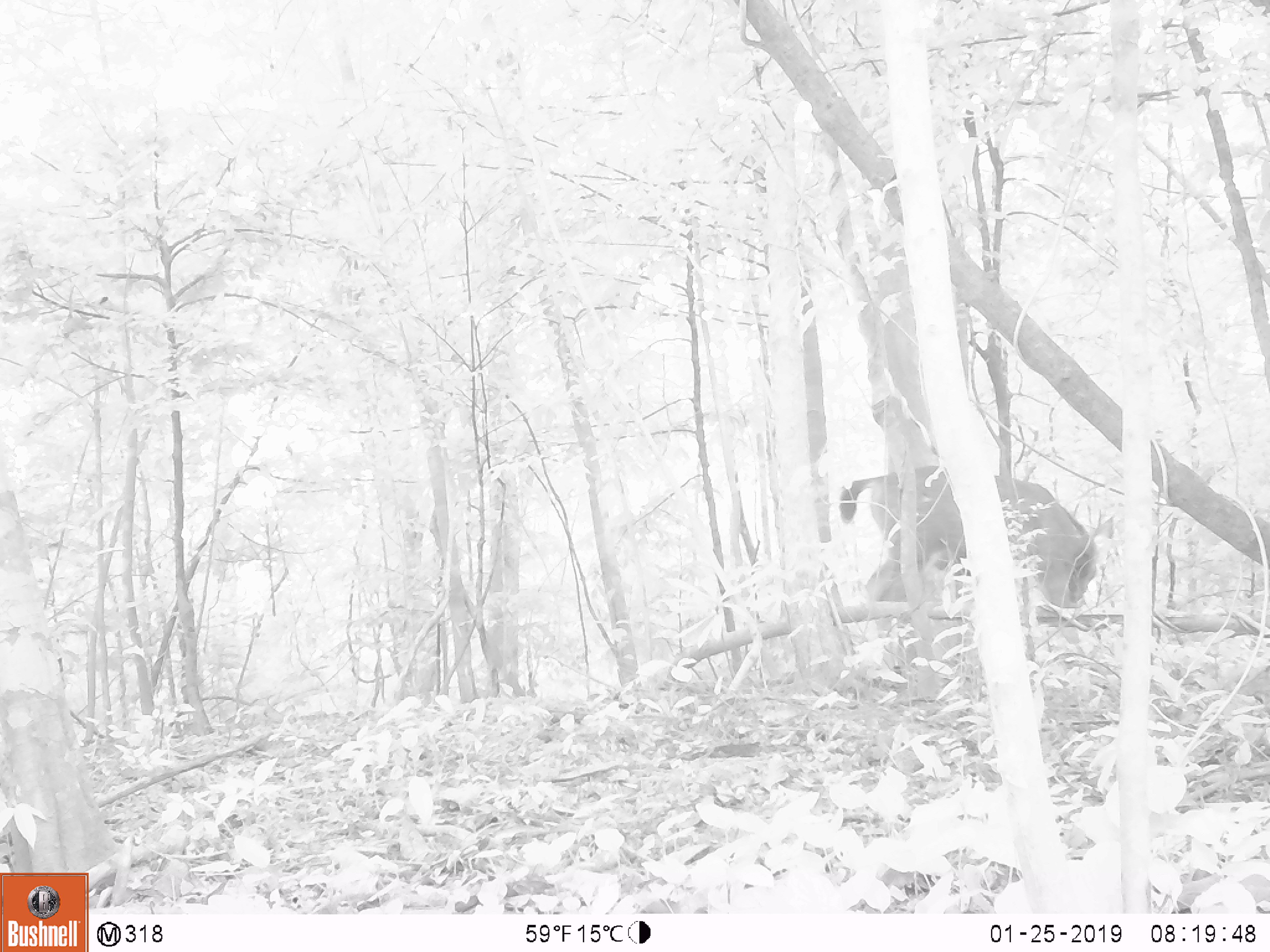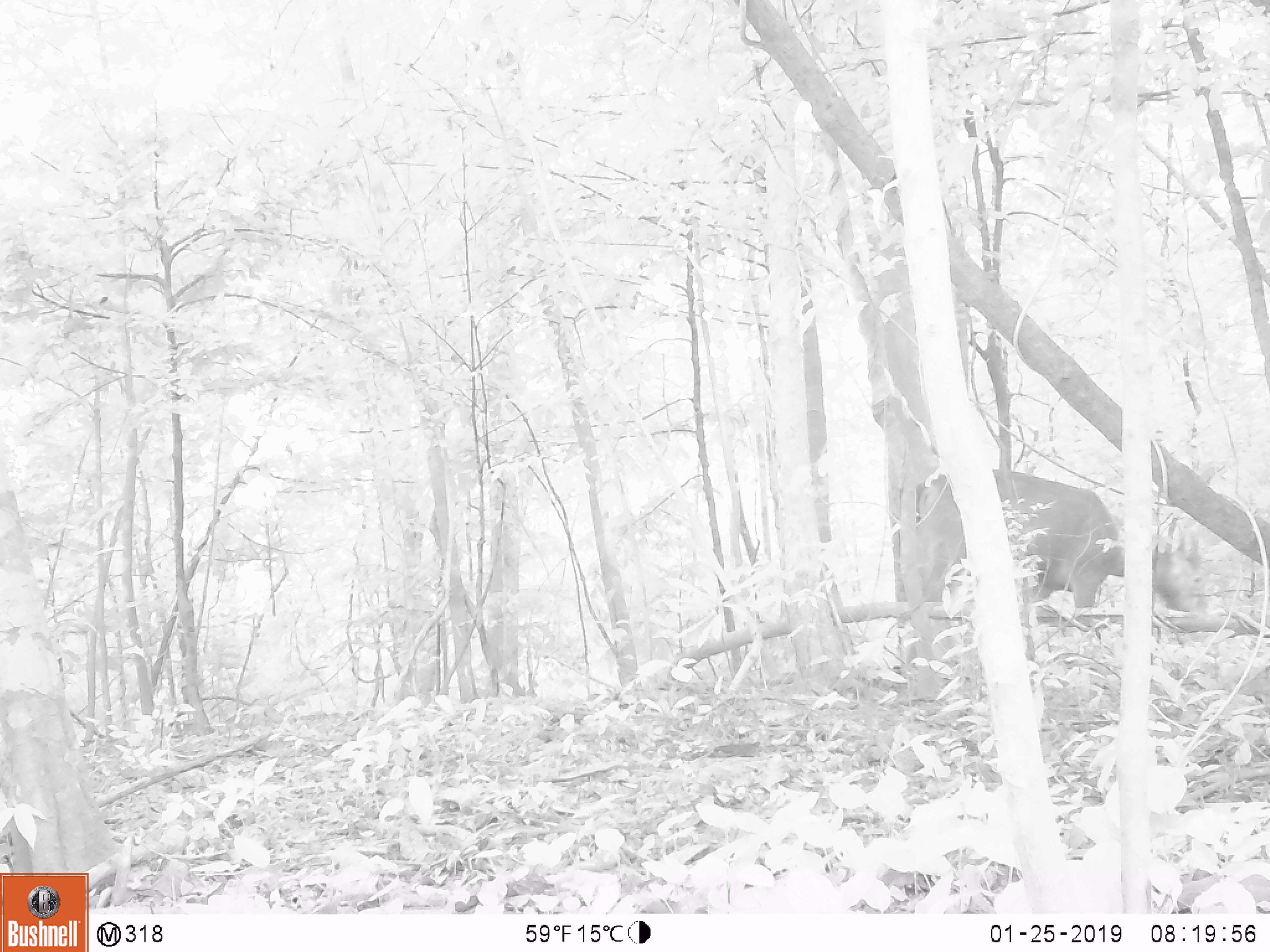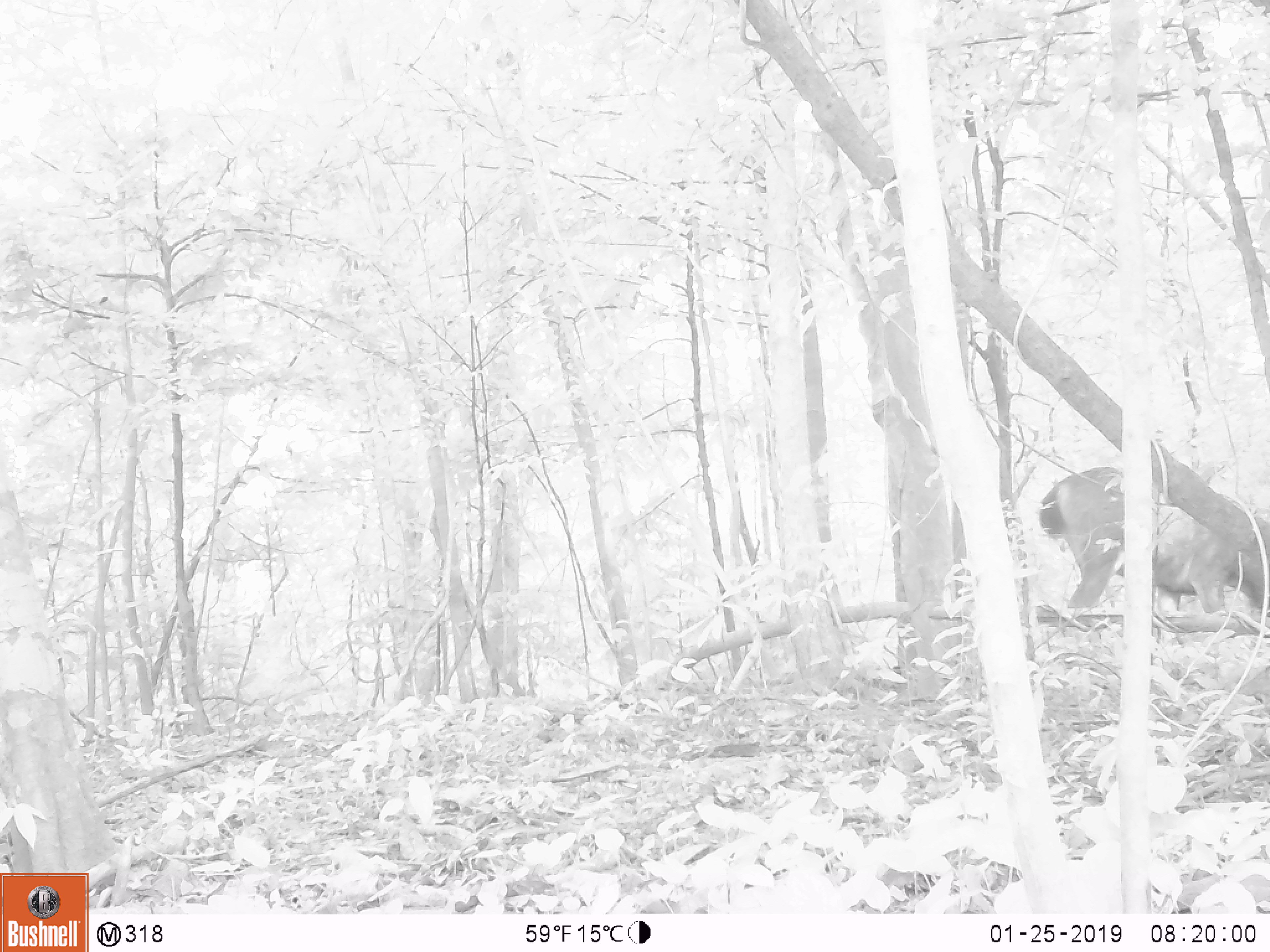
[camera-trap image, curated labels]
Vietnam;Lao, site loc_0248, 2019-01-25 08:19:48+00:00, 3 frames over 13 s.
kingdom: Animalia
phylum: Chordata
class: Mammalia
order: Artiodactyla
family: Cervidae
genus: Rusa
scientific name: Rusa unicolor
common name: sambar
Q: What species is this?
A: Sambar (Rusa unicolor).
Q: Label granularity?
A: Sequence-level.